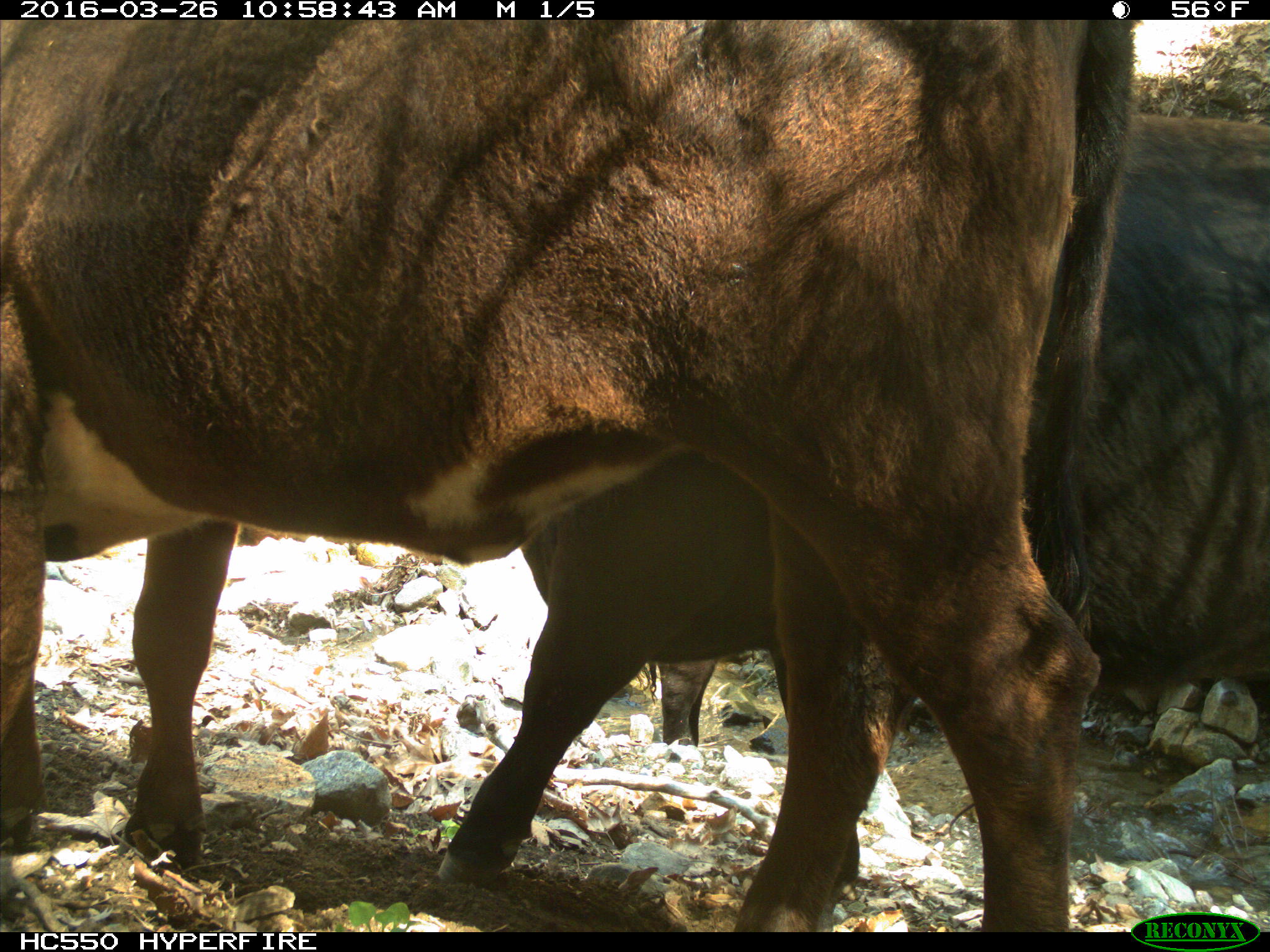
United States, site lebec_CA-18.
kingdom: Animalia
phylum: Chordata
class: Mammalia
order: Artiodactyla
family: Bovidae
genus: Bos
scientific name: Bos taurus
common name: domestic cow